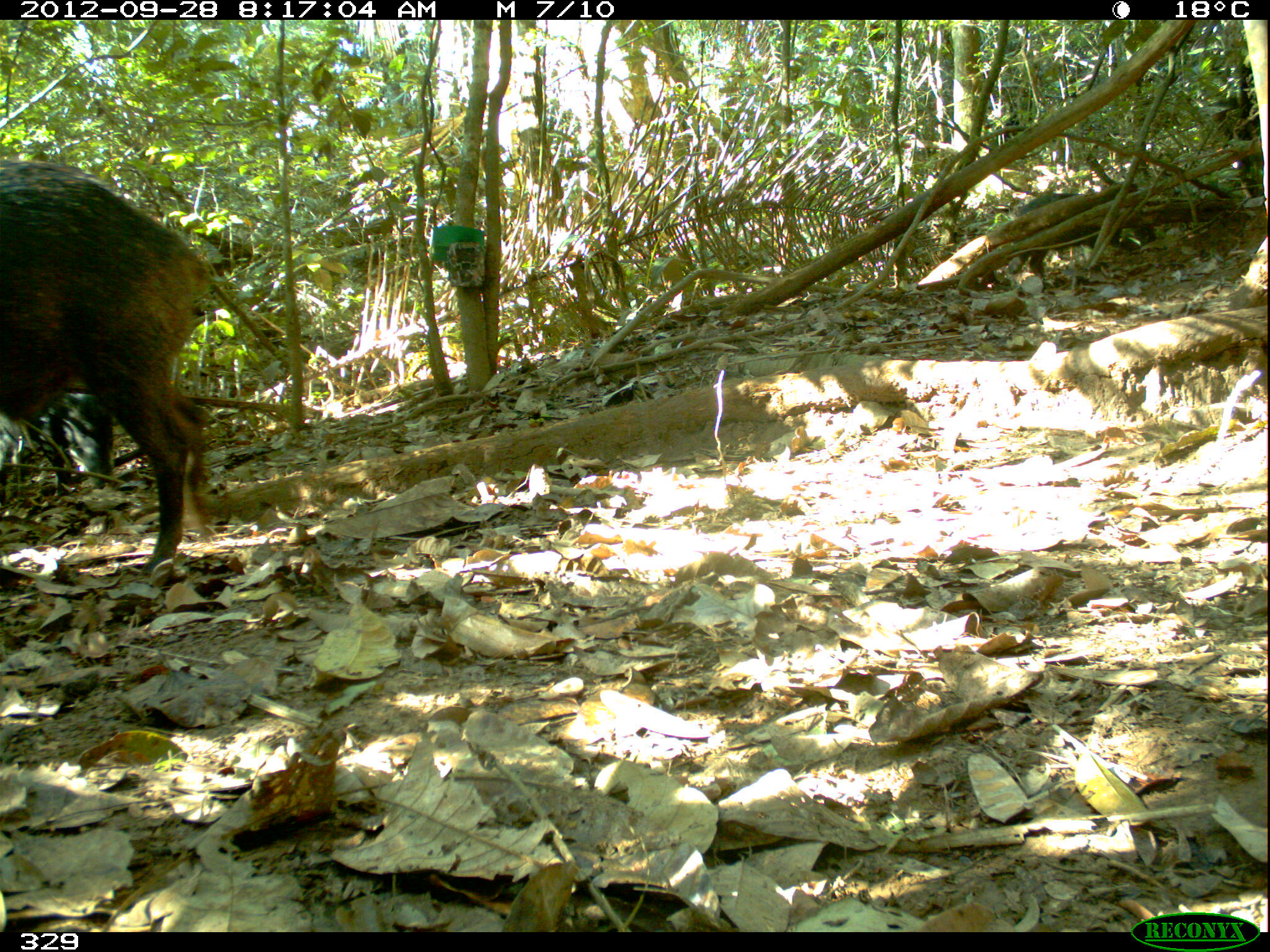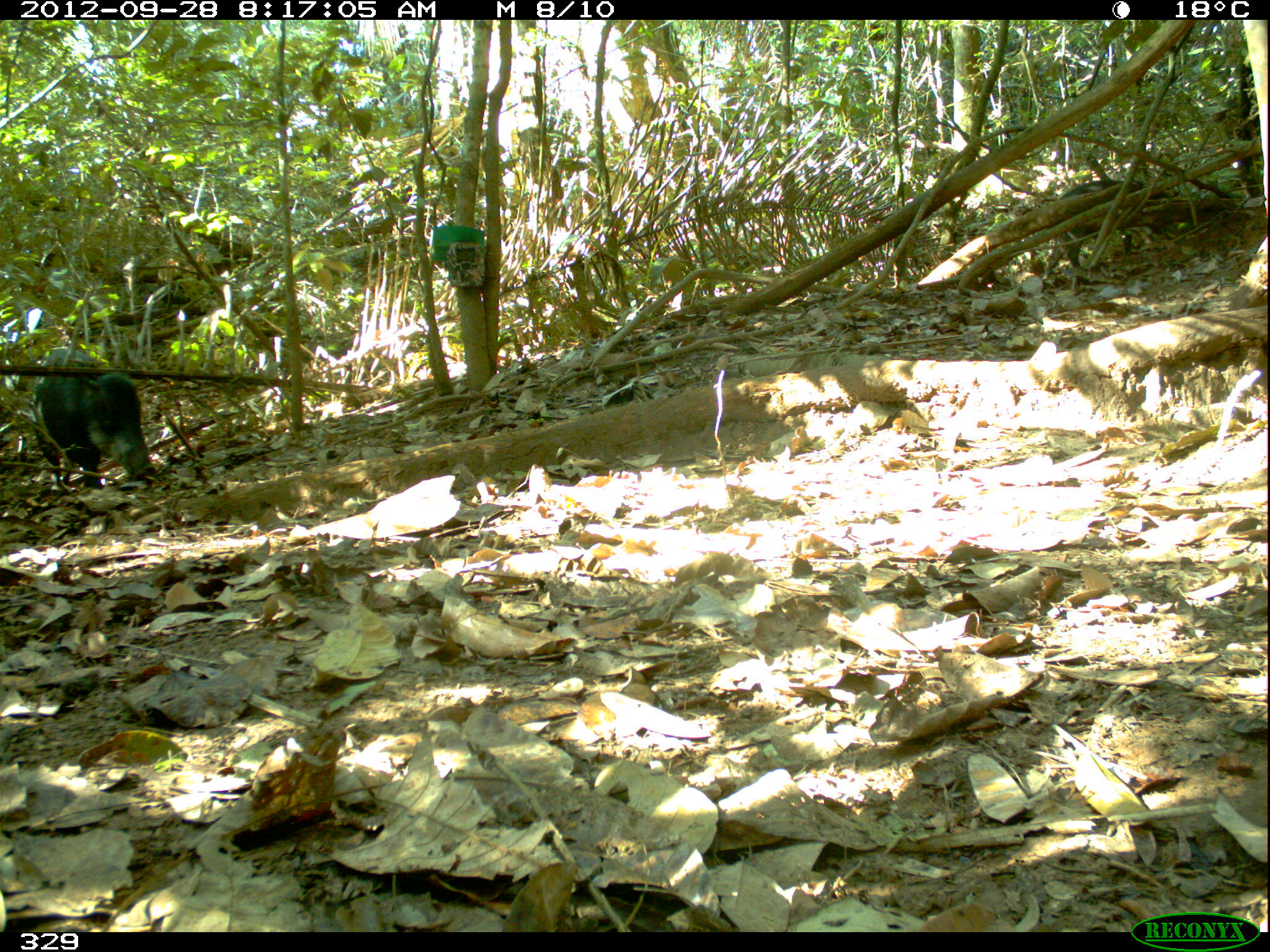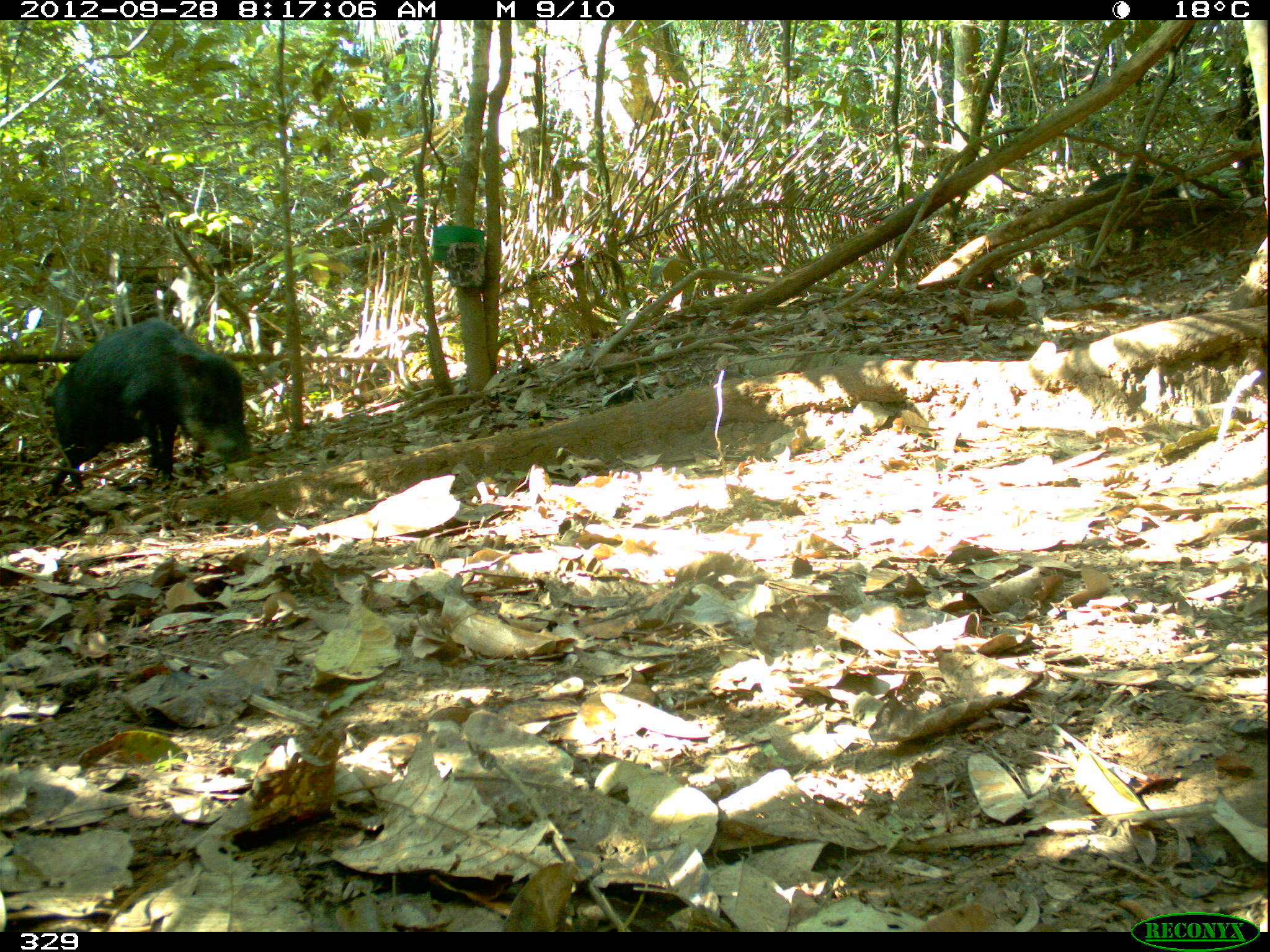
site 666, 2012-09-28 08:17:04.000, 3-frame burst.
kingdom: Animalia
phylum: Chordata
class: Mammalia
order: Artiodactyla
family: Tayassuidae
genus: Tayassu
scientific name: Tayassu pecari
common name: white-lipped peccary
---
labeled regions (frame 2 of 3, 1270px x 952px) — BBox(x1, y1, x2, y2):
tayassu pecari: BBox(28, 348, 156, 486); BBox(1046, 178, 1182, 277)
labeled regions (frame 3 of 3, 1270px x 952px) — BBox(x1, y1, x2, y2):
tayassu pecari: BBox(48, 316, 252, 494); BBox(1085, 172, 1202, 258)